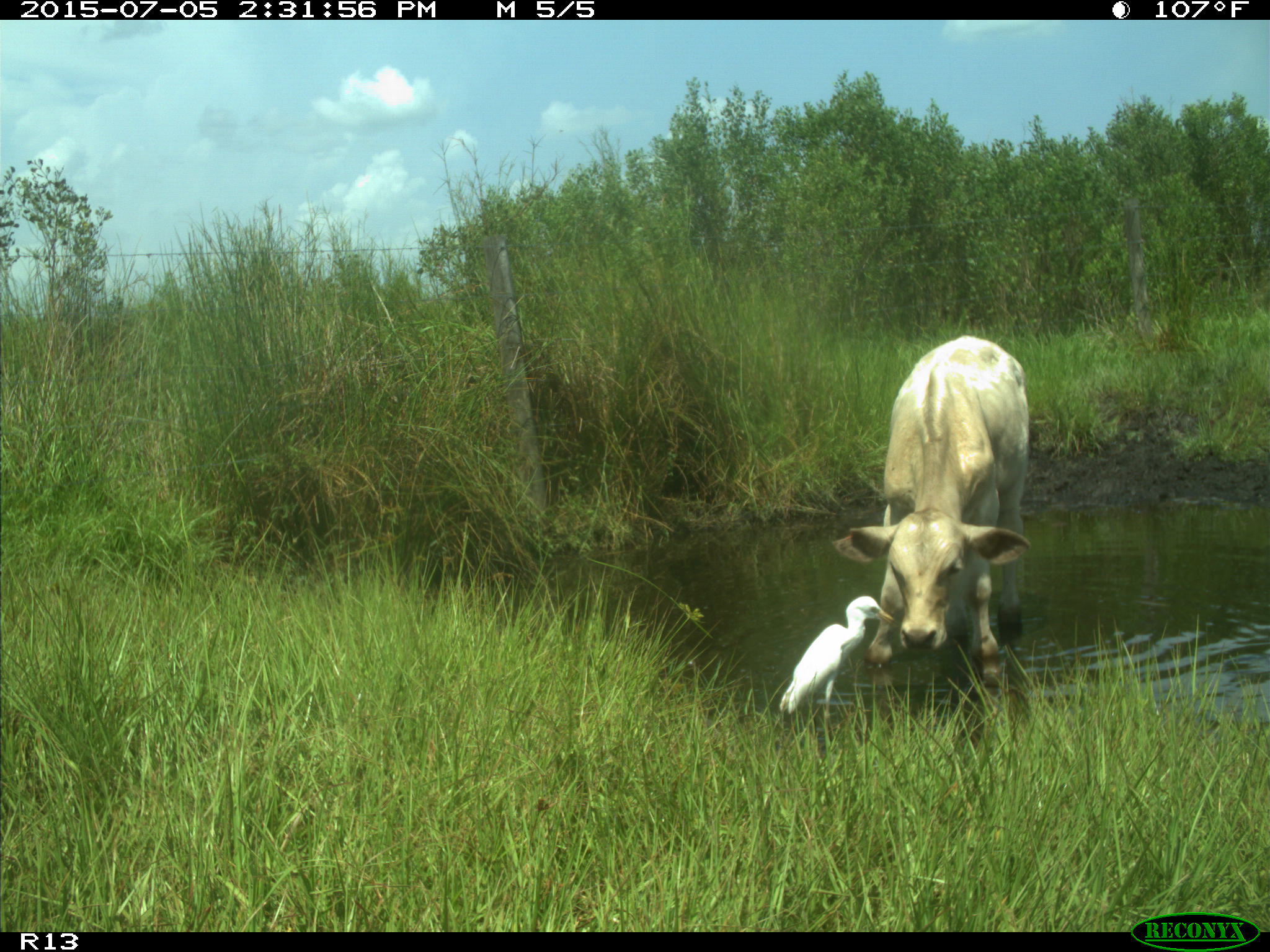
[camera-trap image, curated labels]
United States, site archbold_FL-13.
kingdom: Animalia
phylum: Chordata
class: Mammalia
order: Artiodactyla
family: Bovidae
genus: Bos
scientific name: Bos taurus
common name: domestic cow